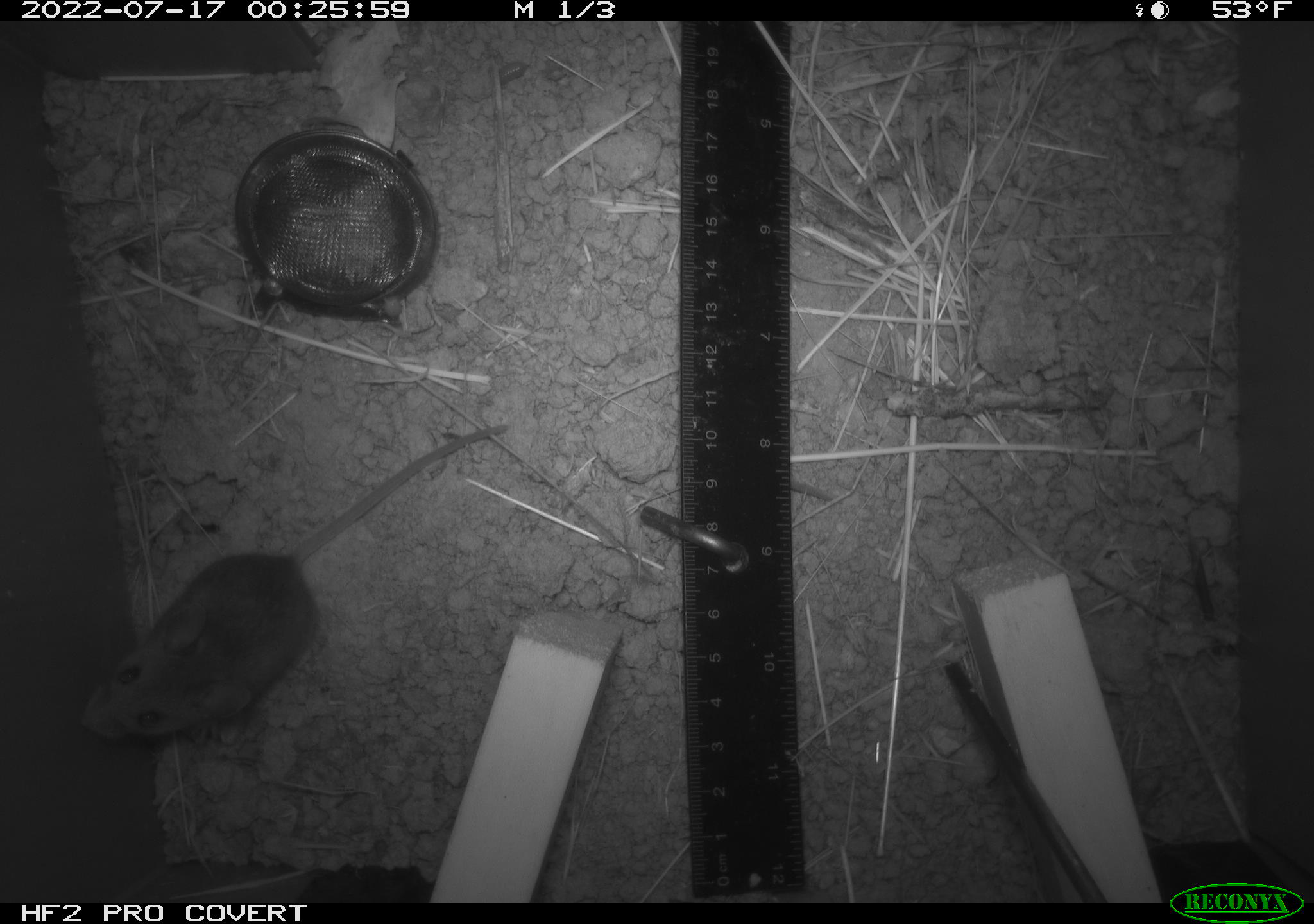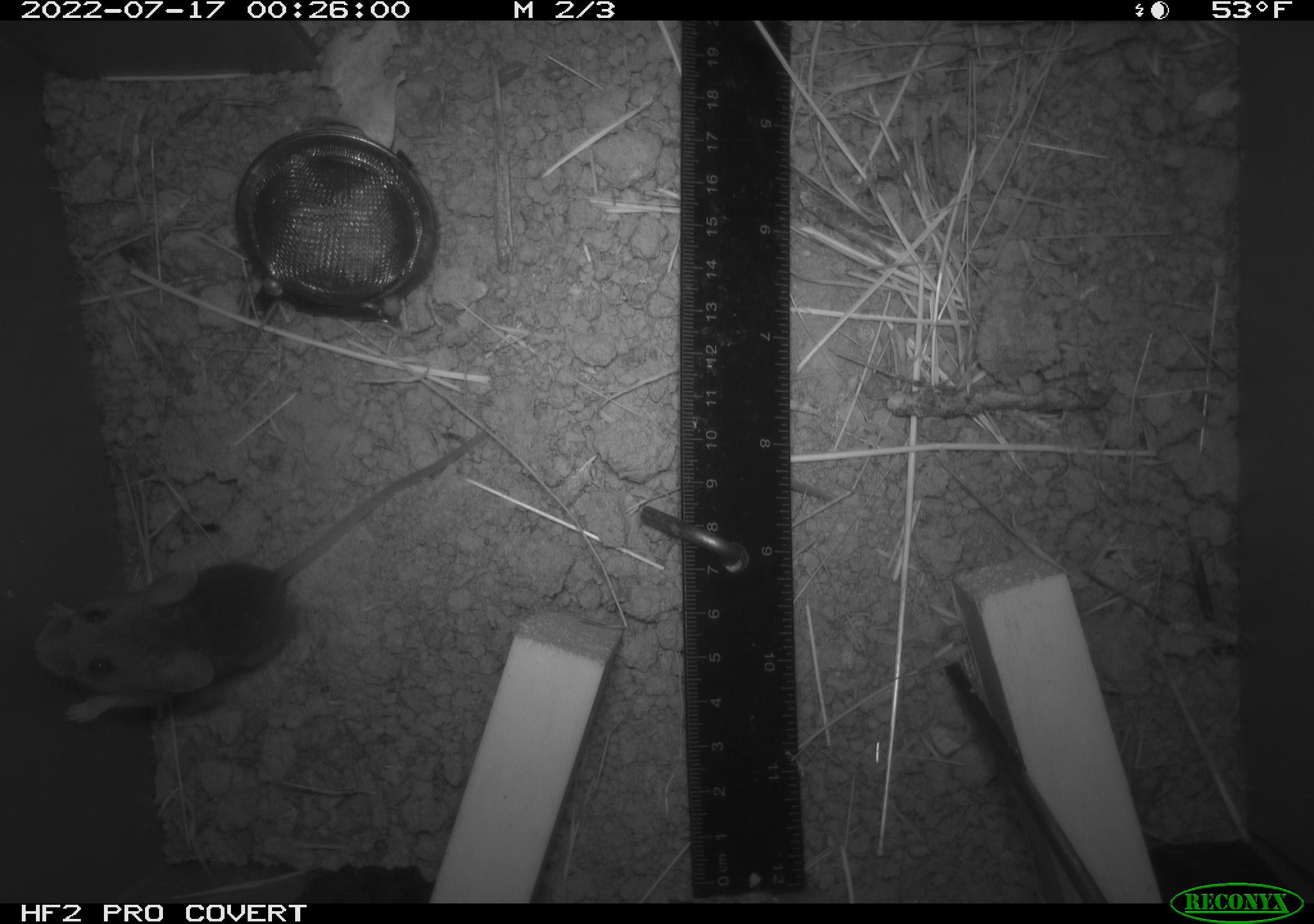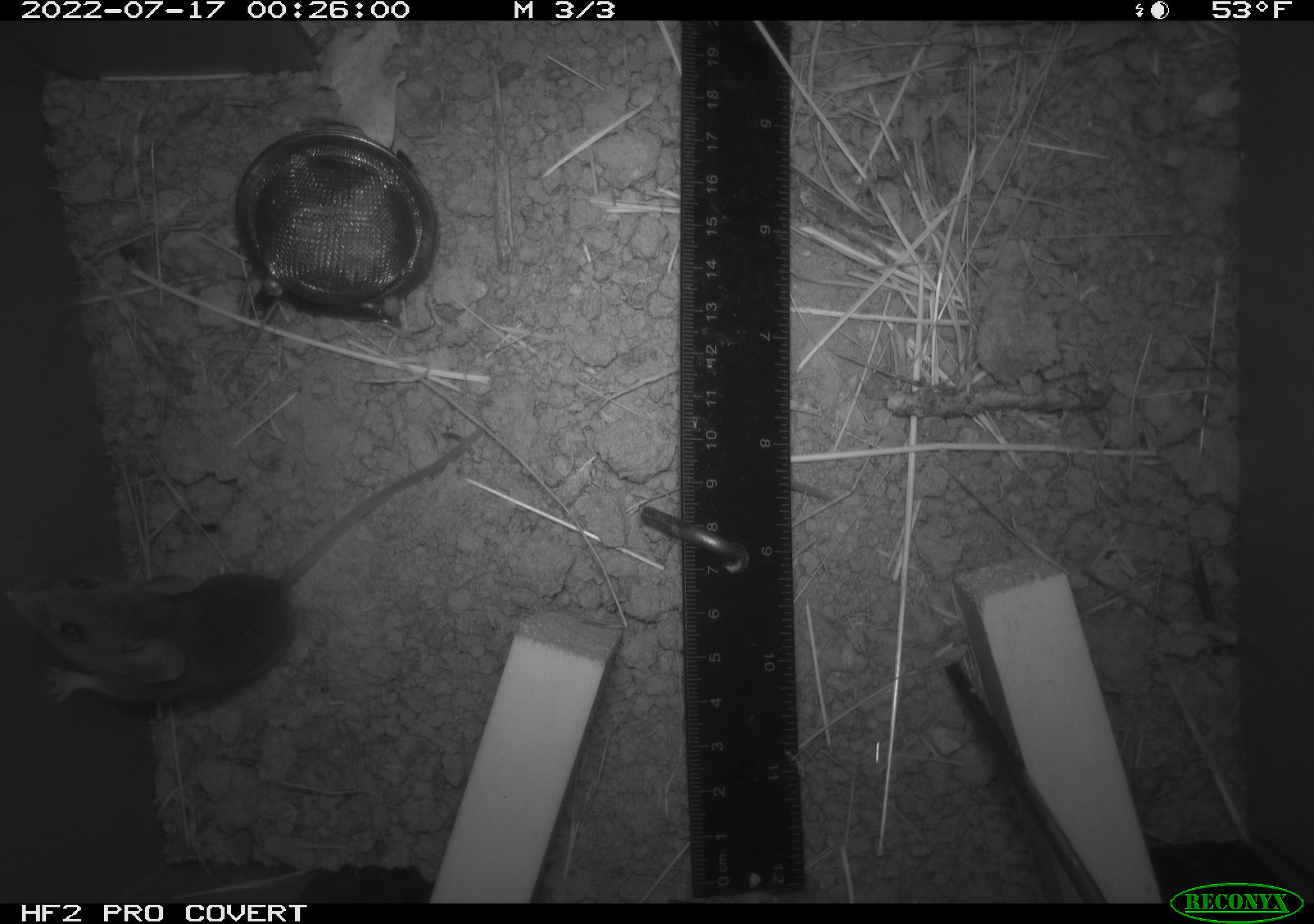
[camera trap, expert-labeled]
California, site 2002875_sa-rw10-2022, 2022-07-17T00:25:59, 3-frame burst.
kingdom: Animalia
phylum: Chordata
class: Mammalia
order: Rodentia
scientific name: Rodentia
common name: mouse species